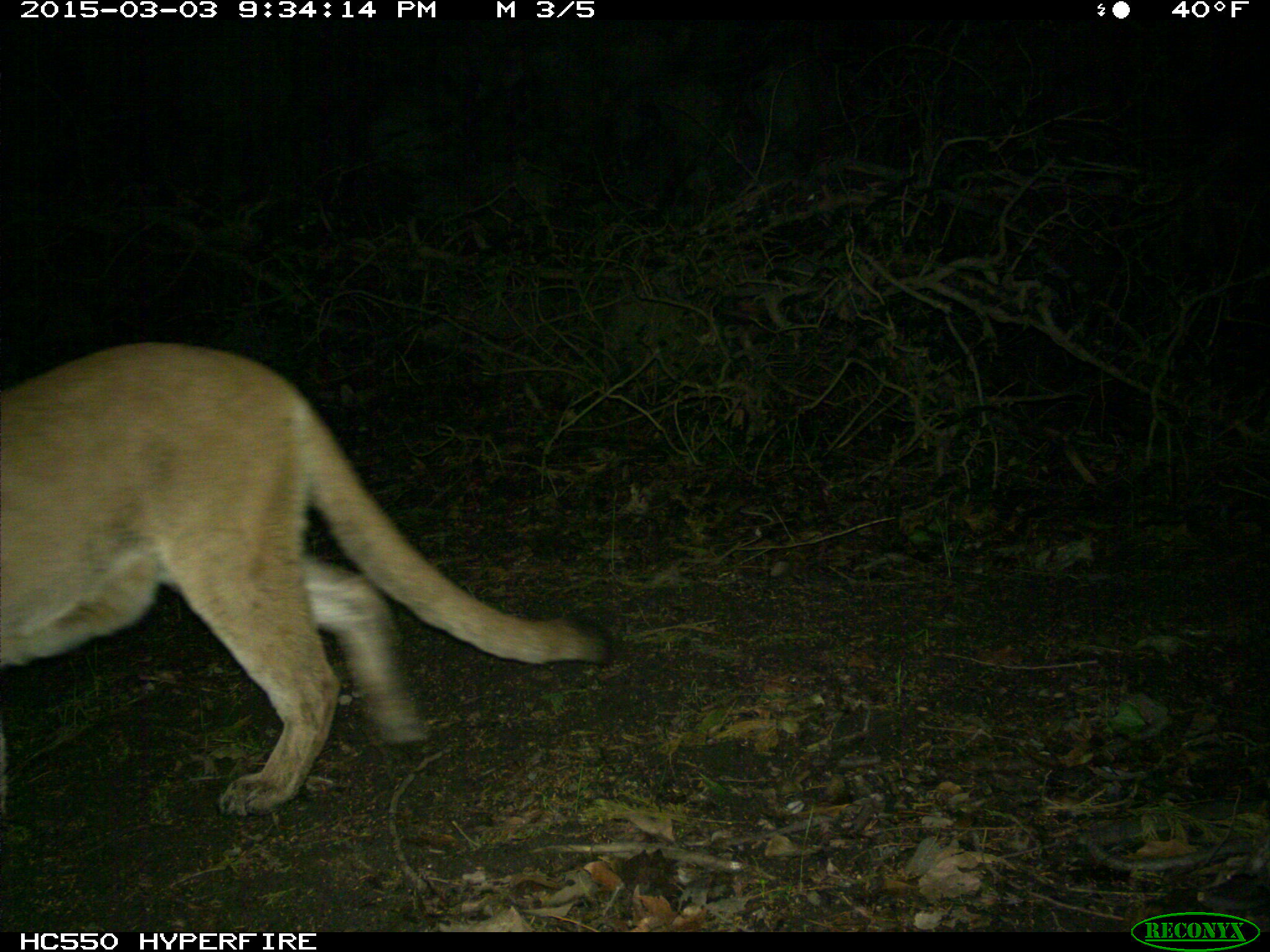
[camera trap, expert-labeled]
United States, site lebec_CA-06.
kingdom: Animalia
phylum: Chordata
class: Mammalia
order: Carnivora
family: Felidae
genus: Puma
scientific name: Puma concolor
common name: mountain lion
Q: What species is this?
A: Puma concolor (mountain lion).